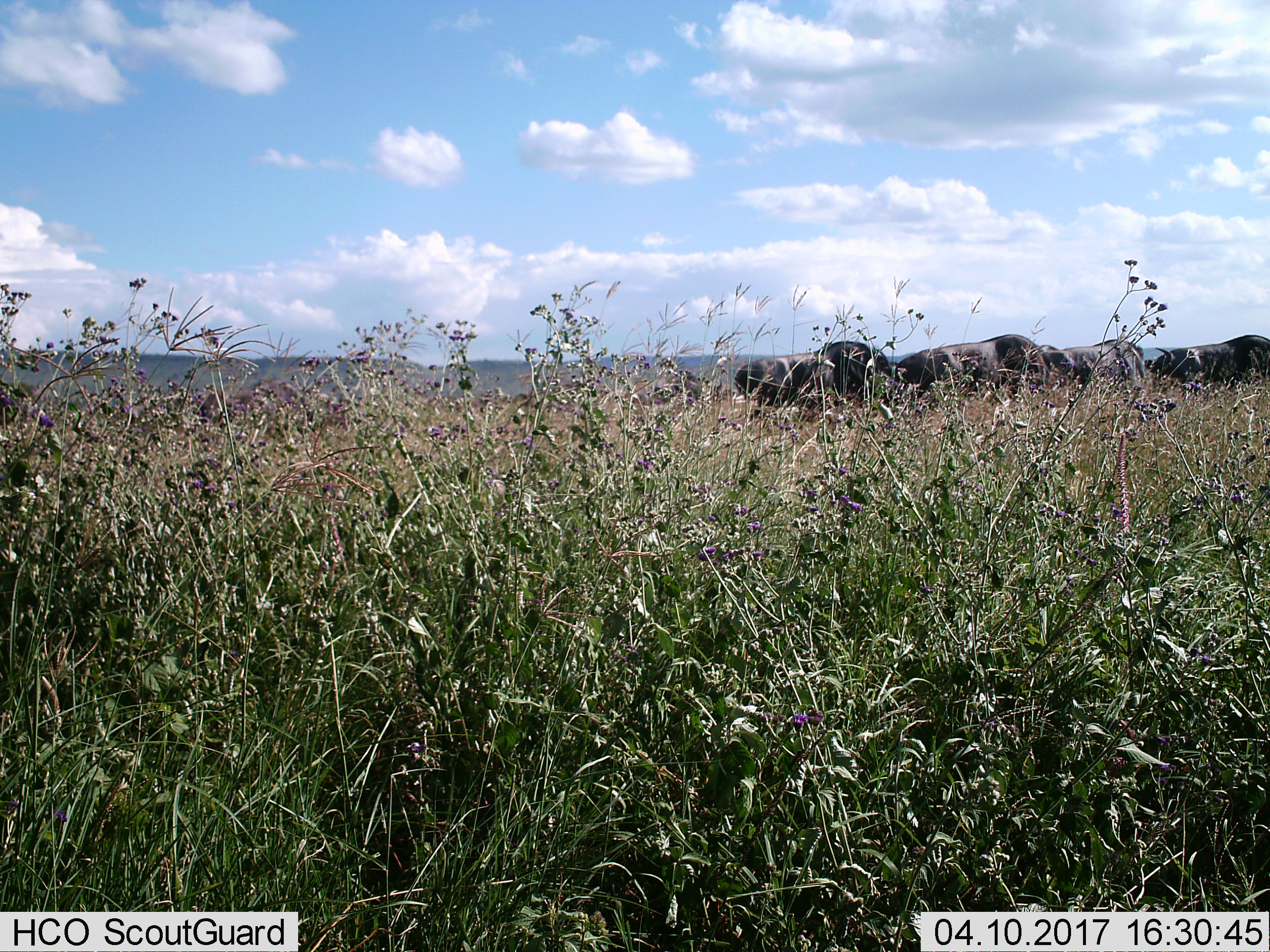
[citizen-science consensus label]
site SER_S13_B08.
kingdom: Animalia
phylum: Chordata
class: Mammalia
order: Artiodactyla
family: Bovidae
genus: Connochaetes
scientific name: Connochaetes taurinus taurinus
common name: blue wildebeest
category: wildebeestblue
Wildebeestblue (blue wildebeest) (Connochaetes taurinus taurinus), count 4. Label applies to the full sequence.